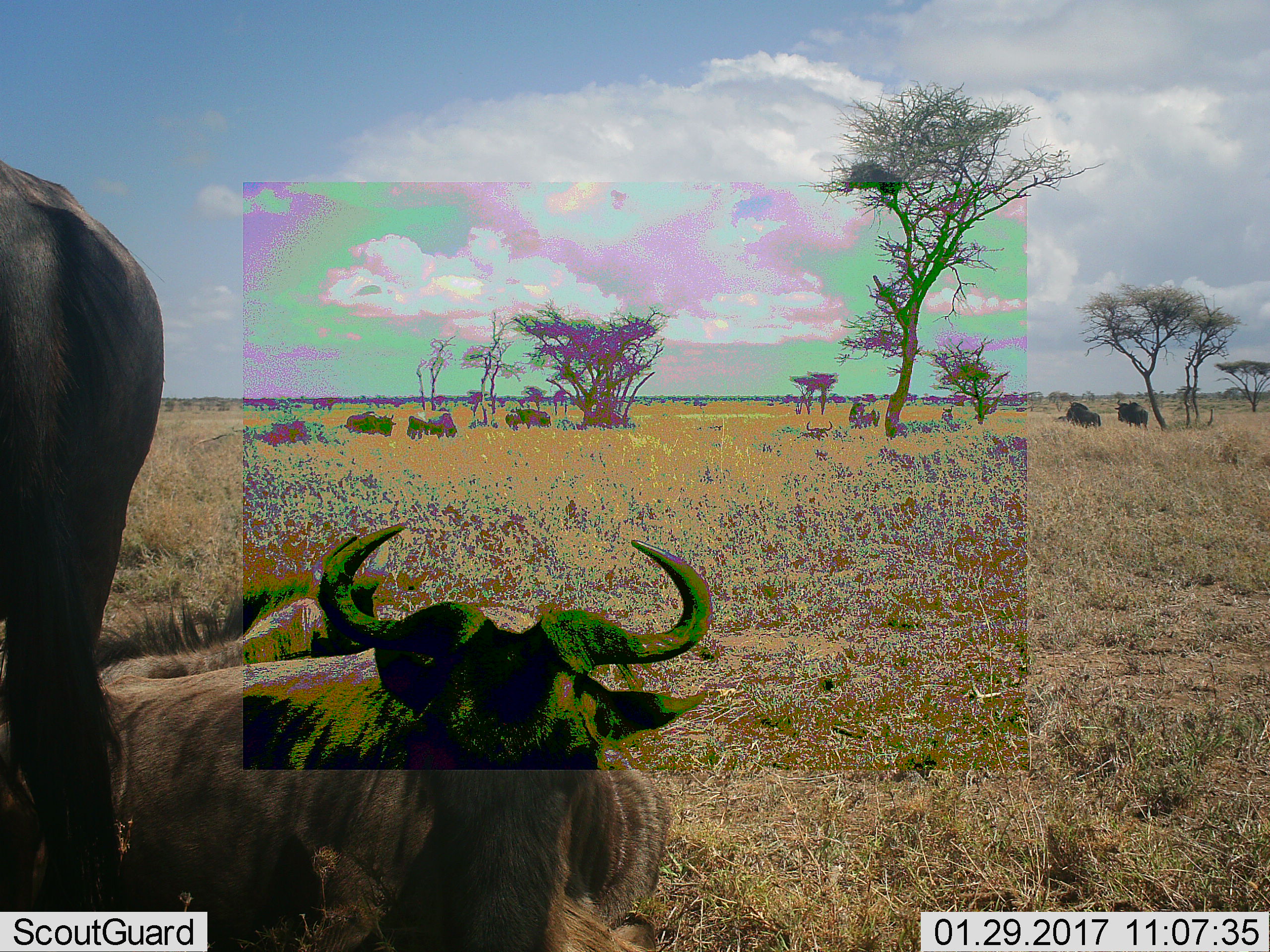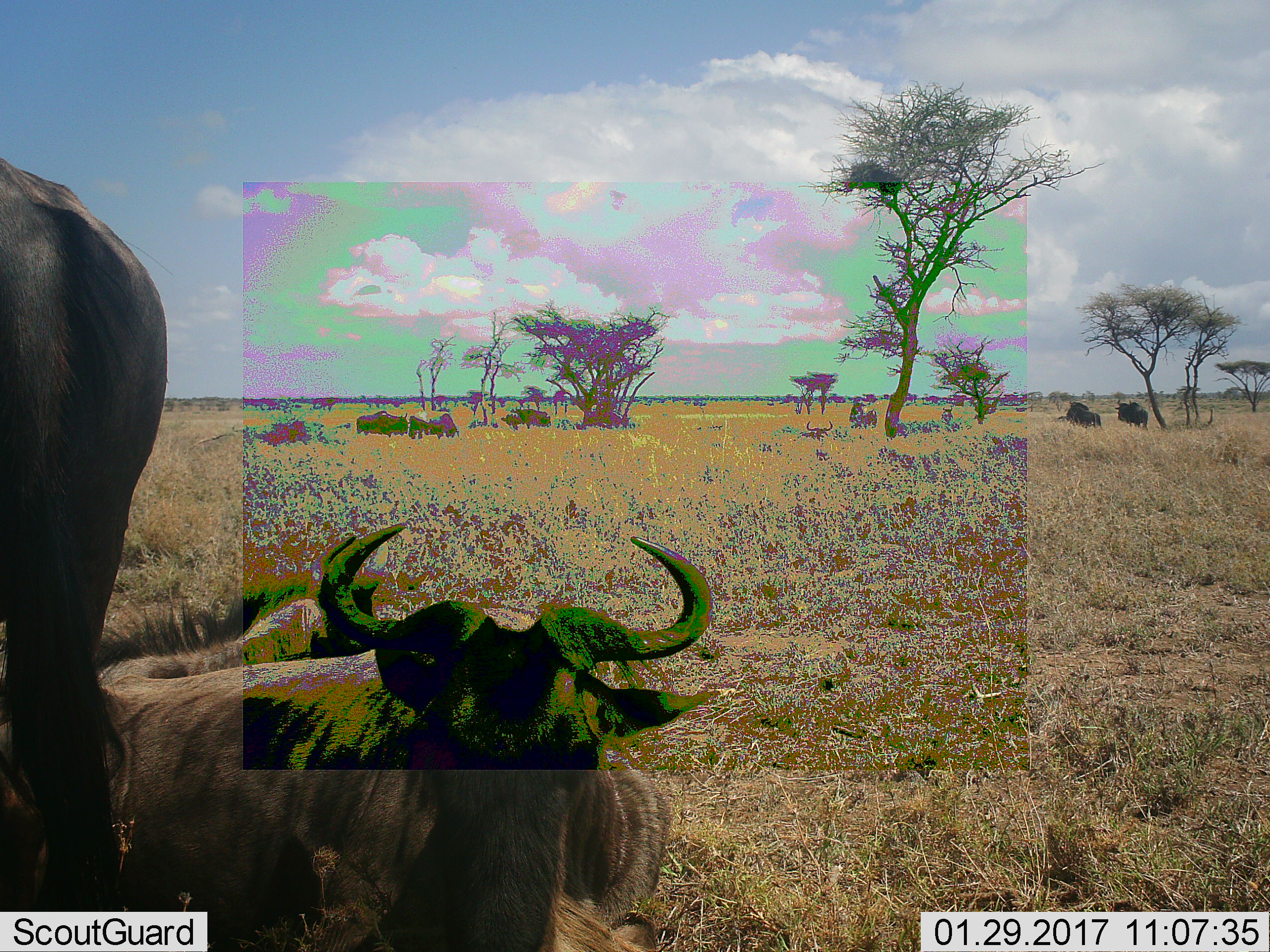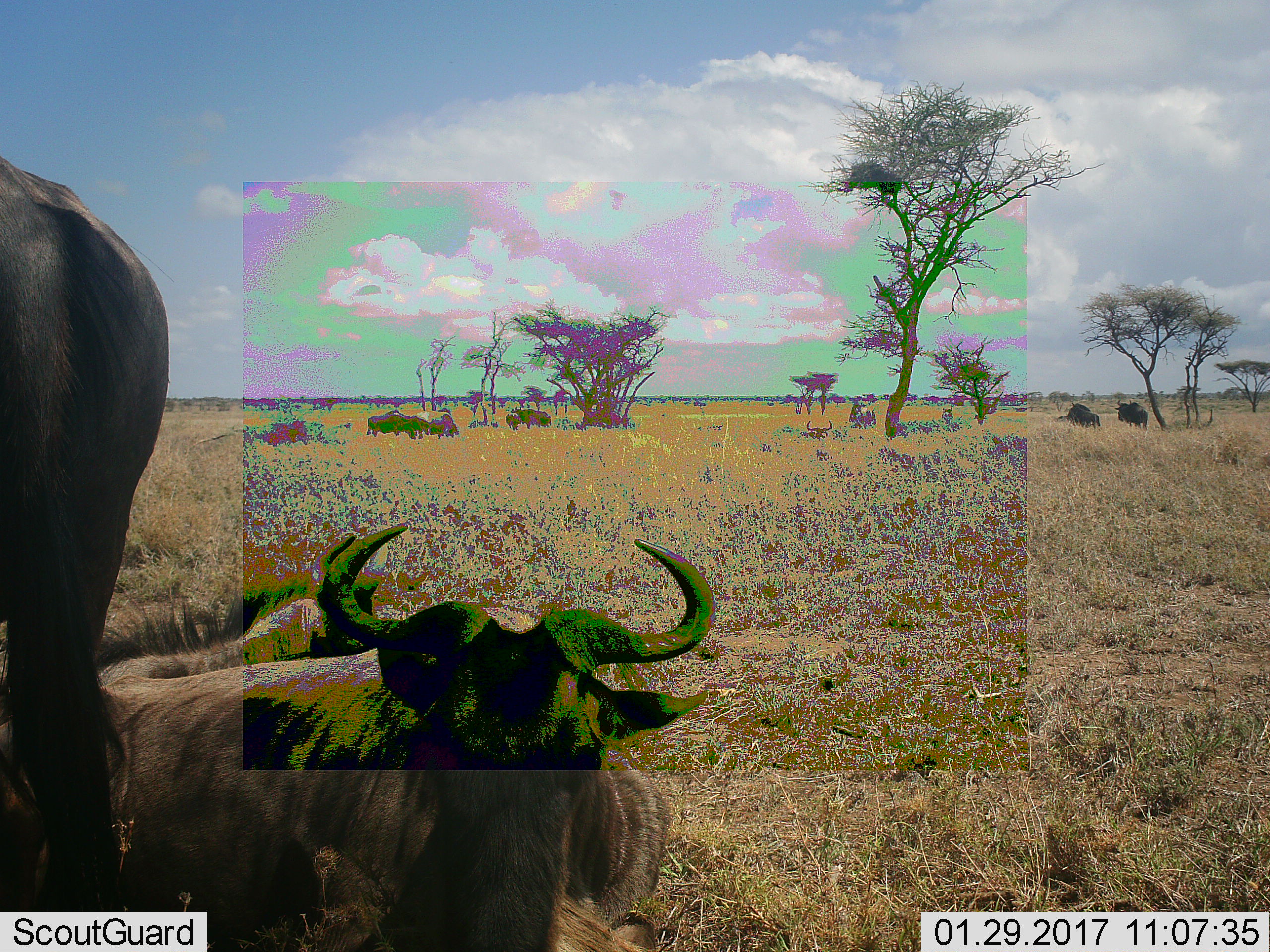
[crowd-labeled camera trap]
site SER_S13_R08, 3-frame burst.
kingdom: Animalia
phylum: Chordata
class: Mammalia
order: Artiodactyla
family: Bovidae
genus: Connochaetes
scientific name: Connochaetes taurinus taurinus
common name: blue wildebeest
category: wildebeestblue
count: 8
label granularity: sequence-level